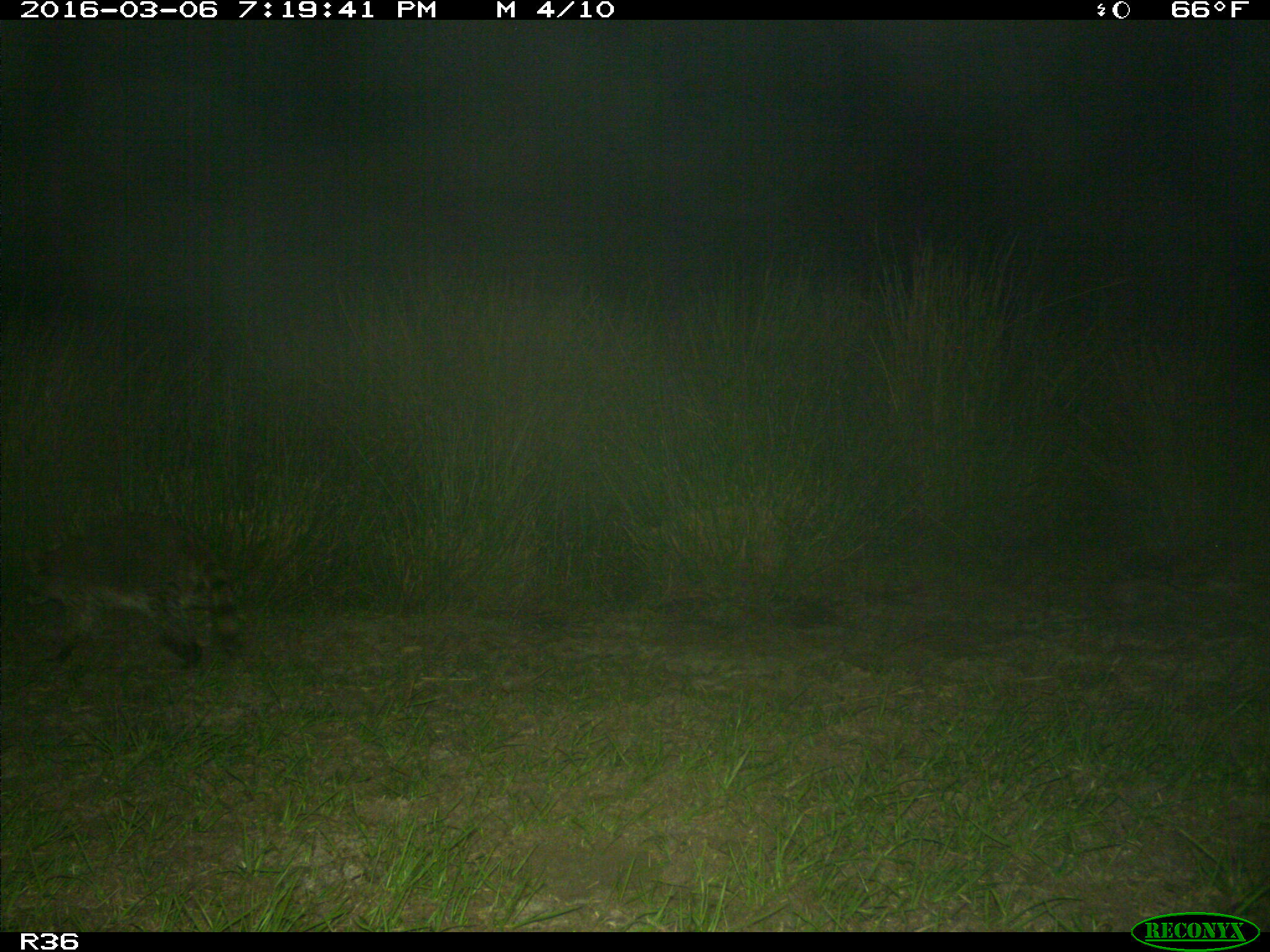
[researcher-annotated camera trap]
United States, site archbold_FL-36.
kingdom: Animalia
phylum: Chordata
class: Mammalia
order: Carnivora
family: Procyonidae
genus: Procyon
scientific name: Procyon lotor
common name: common raccoon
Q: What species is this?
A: Procyon lotor (common raccoon).